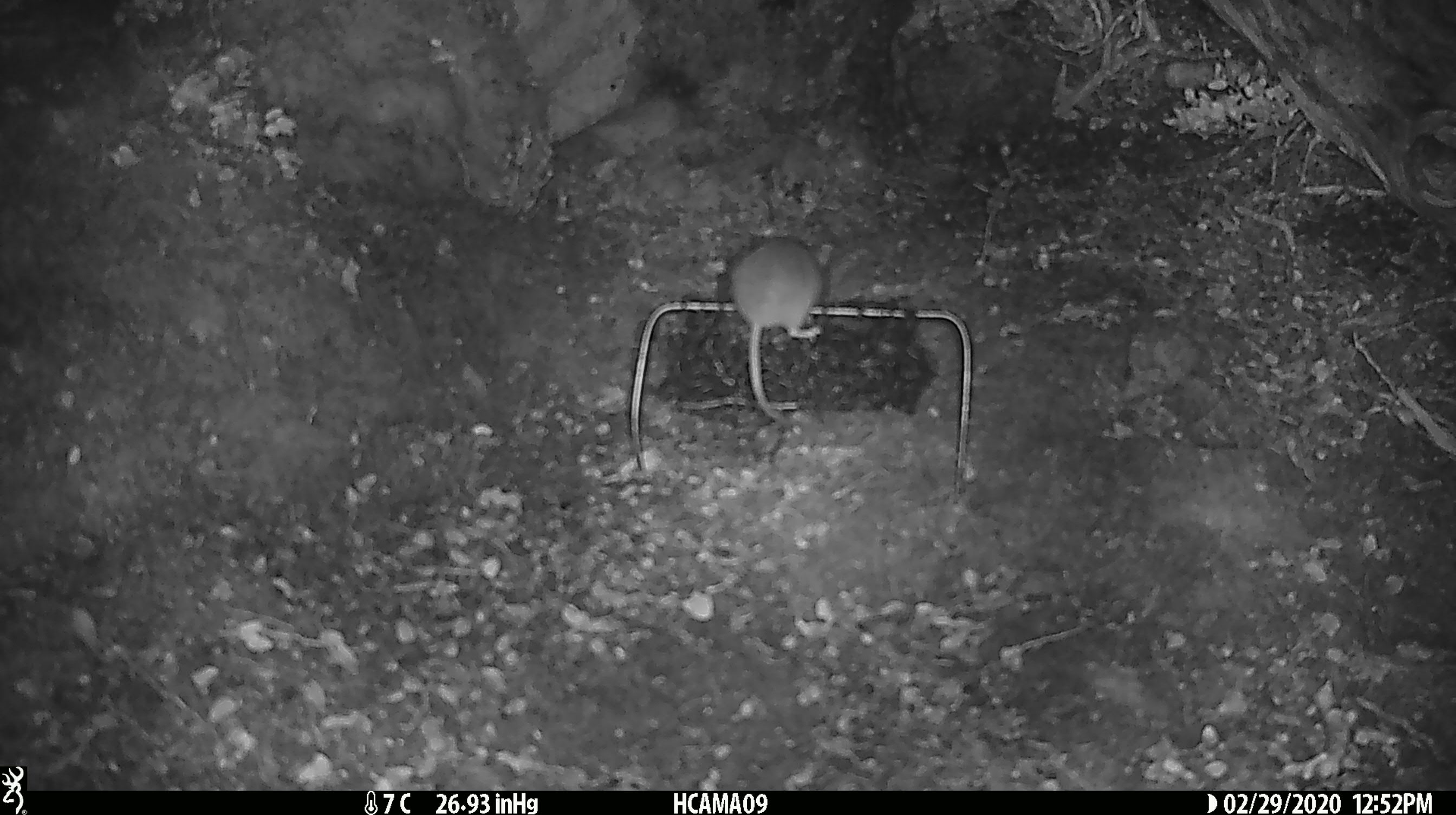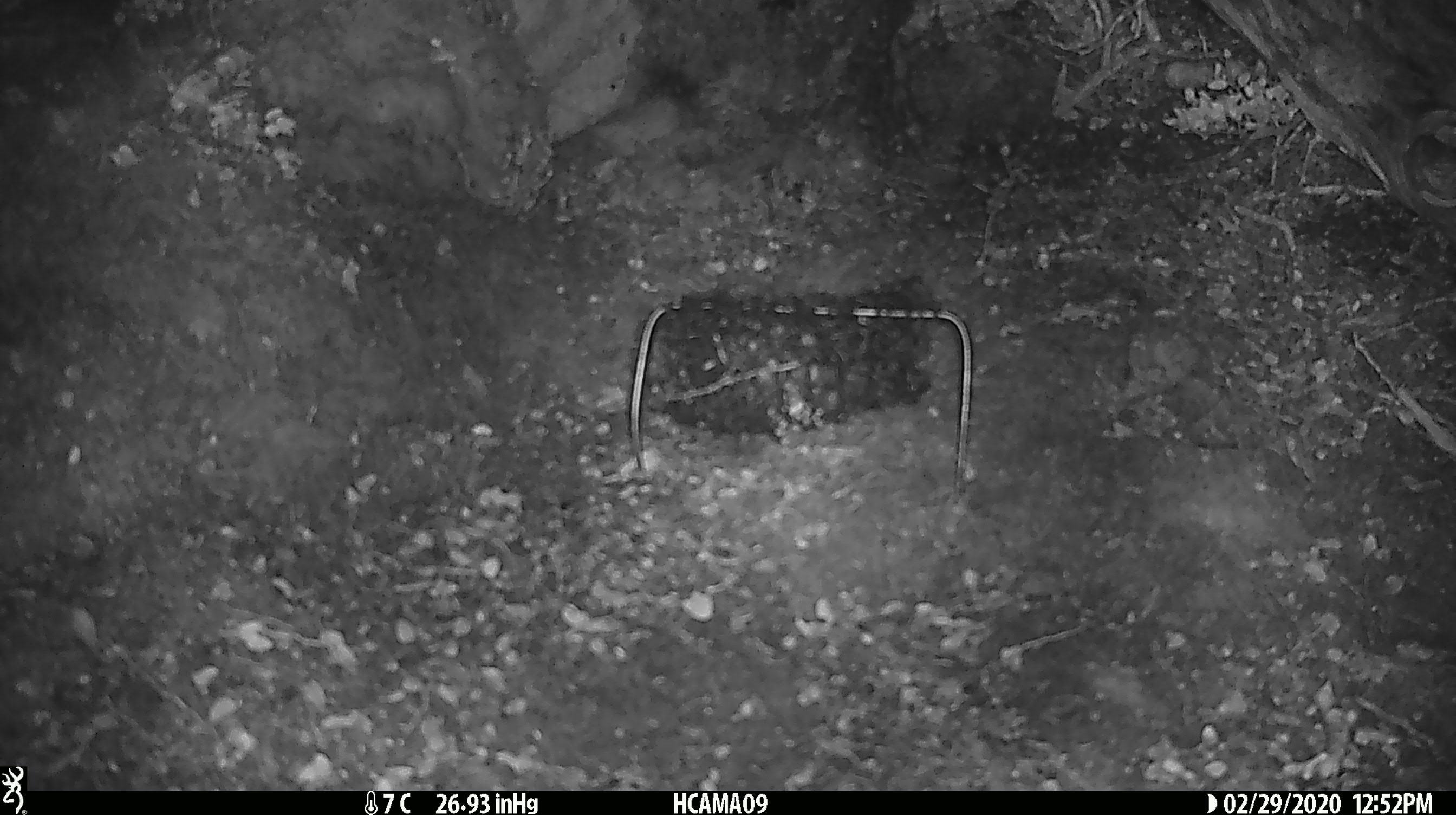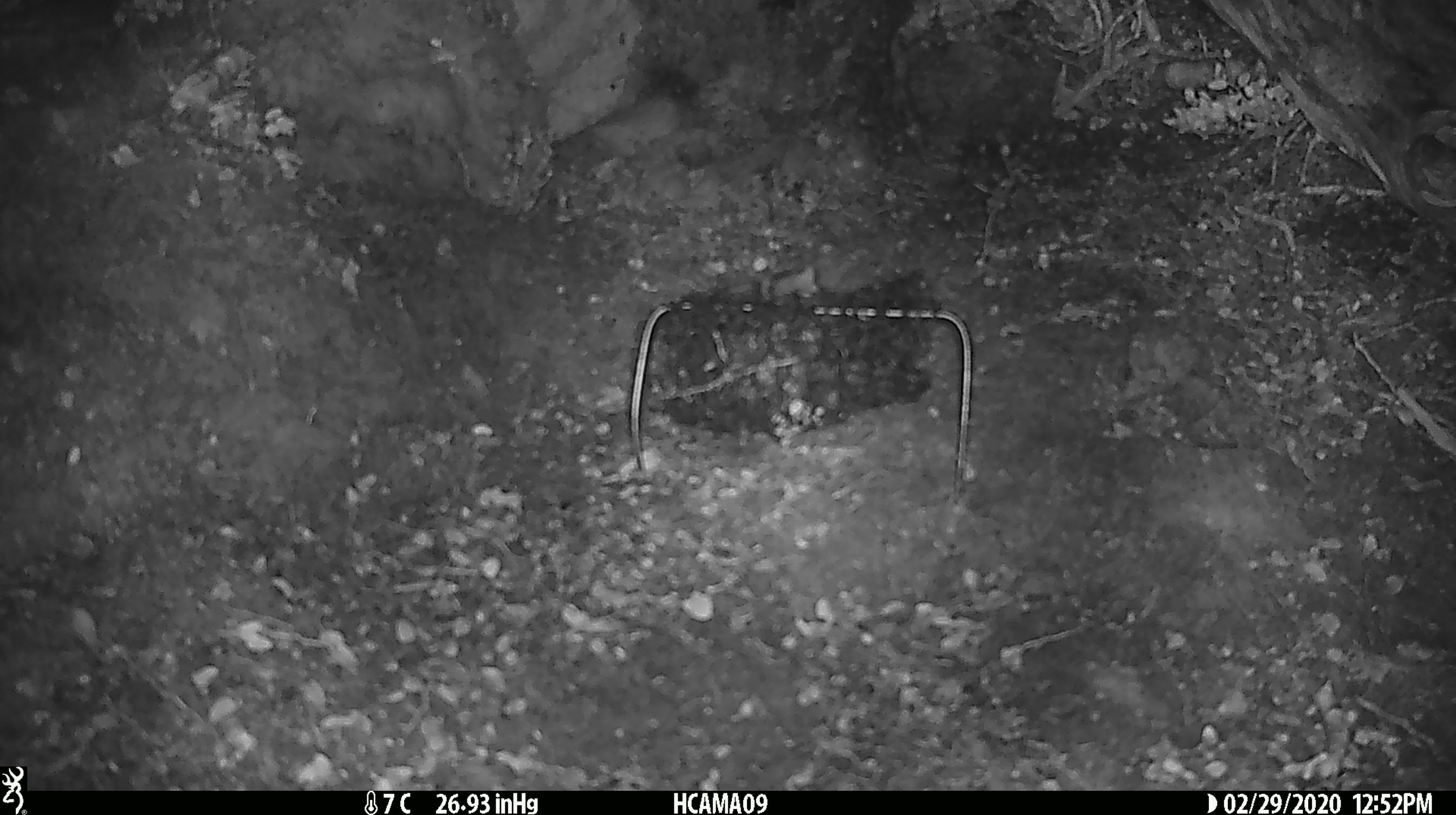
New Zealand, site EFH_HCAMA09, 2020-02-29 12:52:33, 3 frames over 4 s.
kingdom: Animalia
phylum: Chordata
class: Mammalia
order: Rodentia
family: Muridae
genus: Mus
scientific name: Mus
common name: mouse